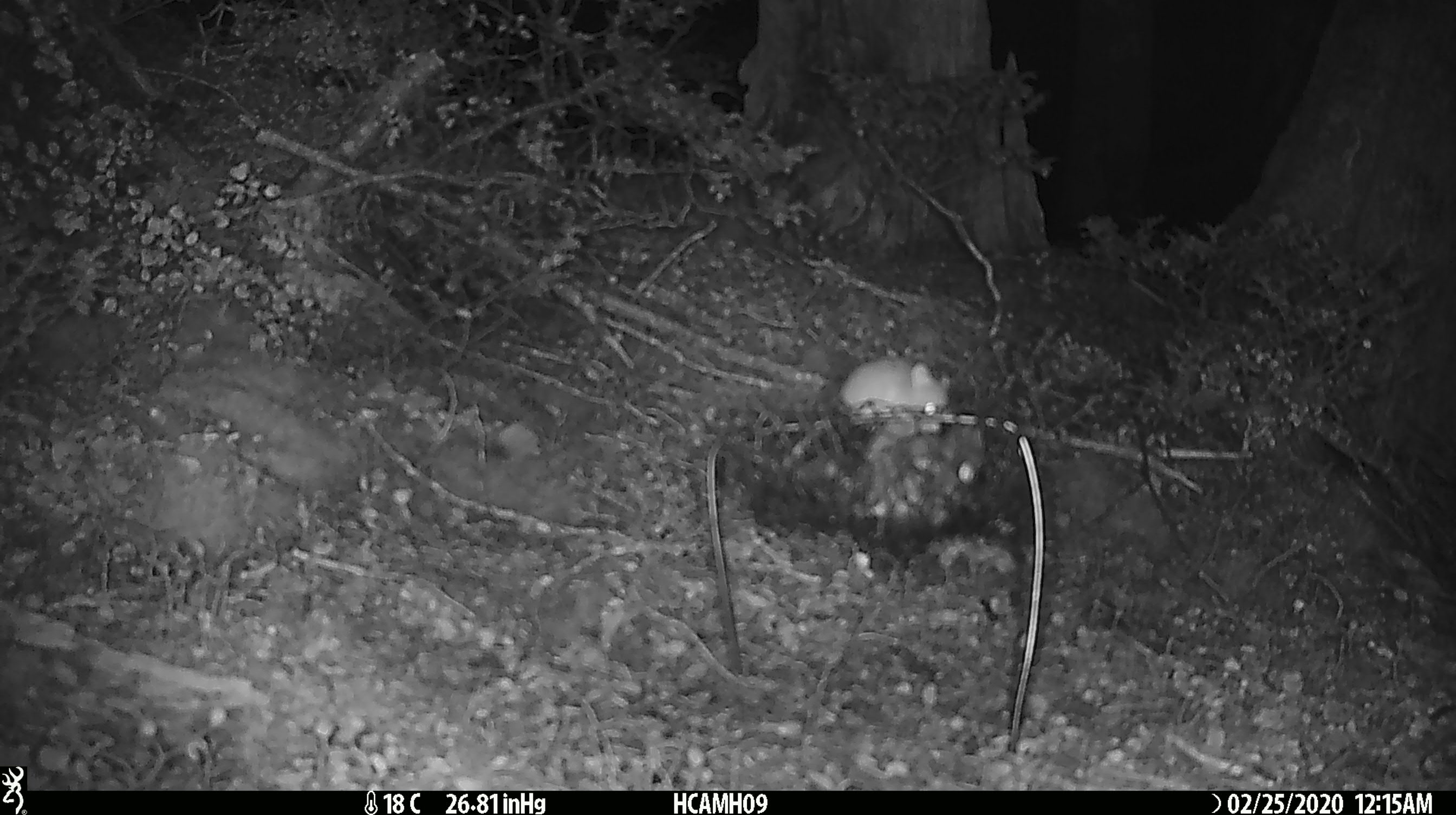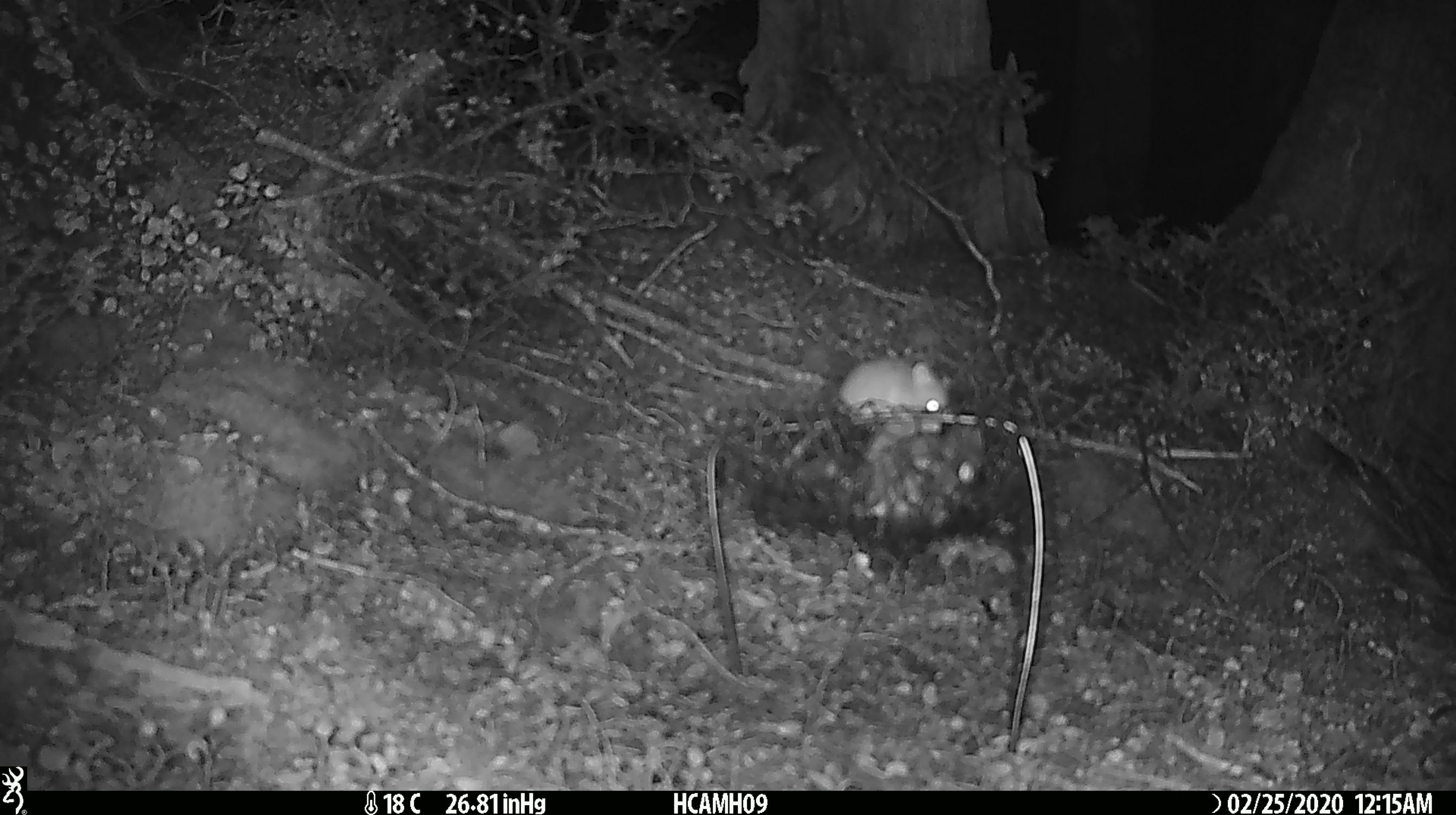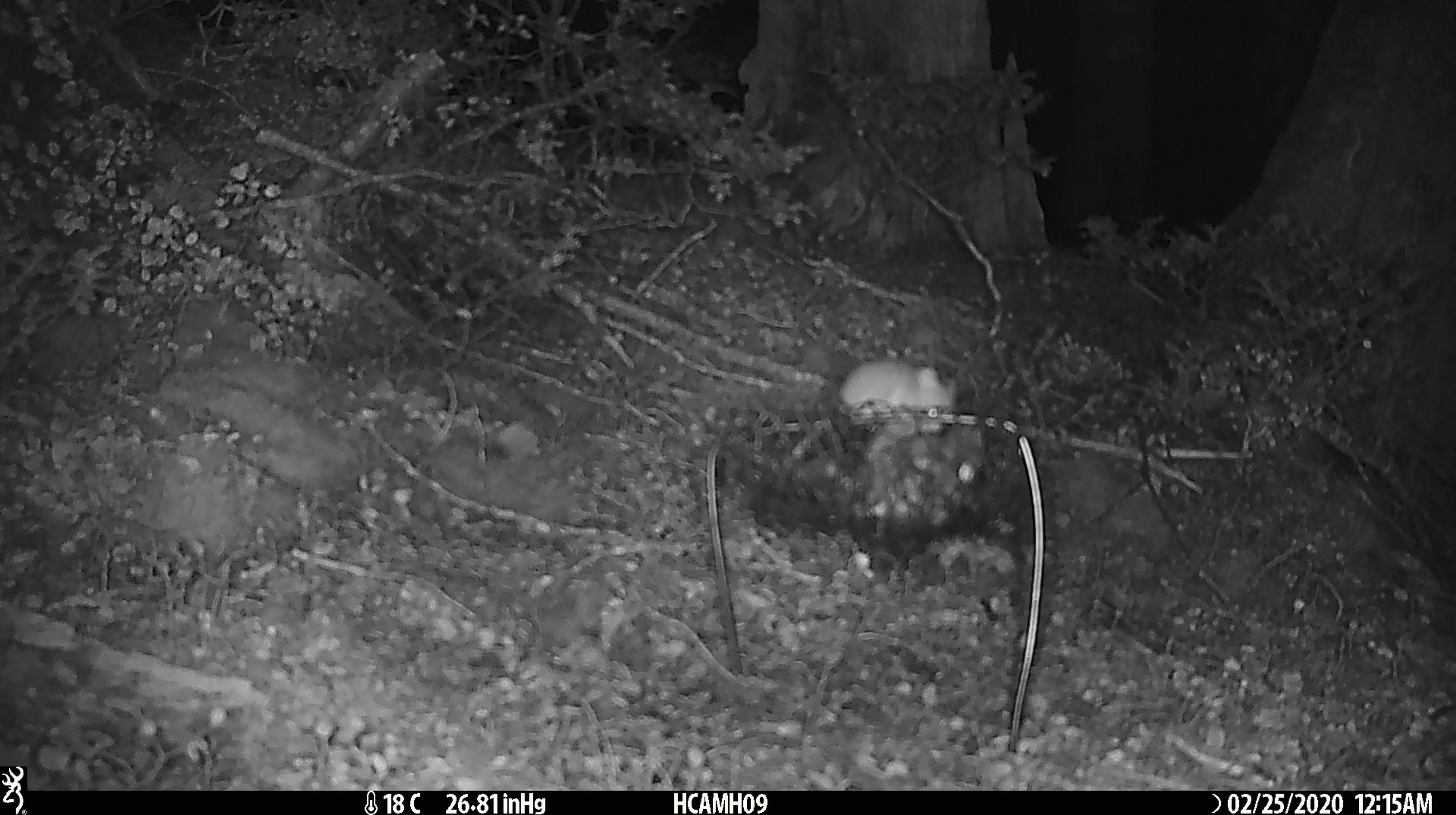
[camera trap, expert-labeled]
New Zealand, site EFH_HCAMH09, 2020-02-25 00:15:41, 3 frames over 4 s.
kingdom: Animalia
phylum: Chordata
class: Mammalia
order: Rodentia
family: Muridae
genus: Mus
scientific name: Mus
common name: mouse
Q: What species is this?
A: Mouse (Mus).